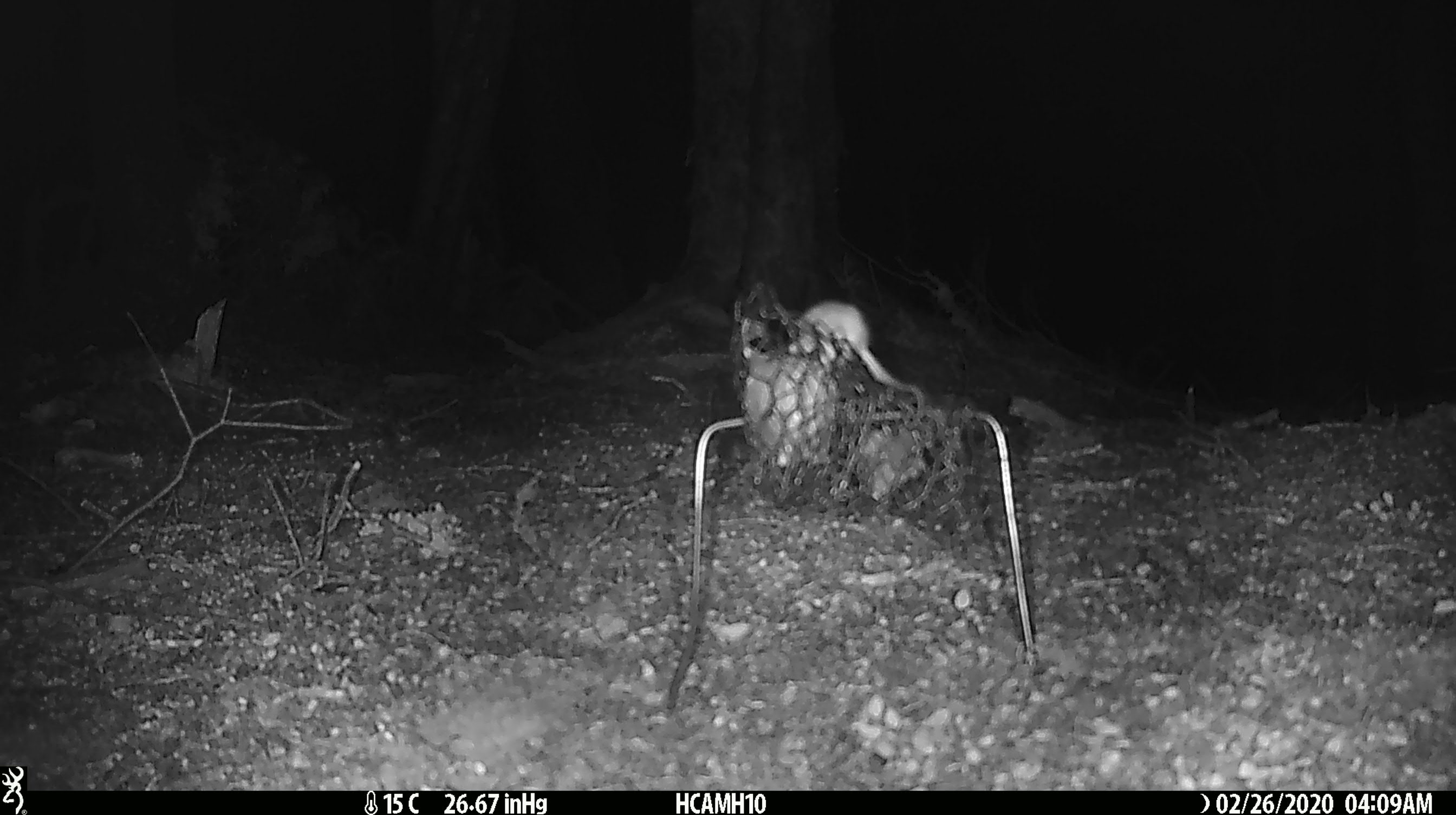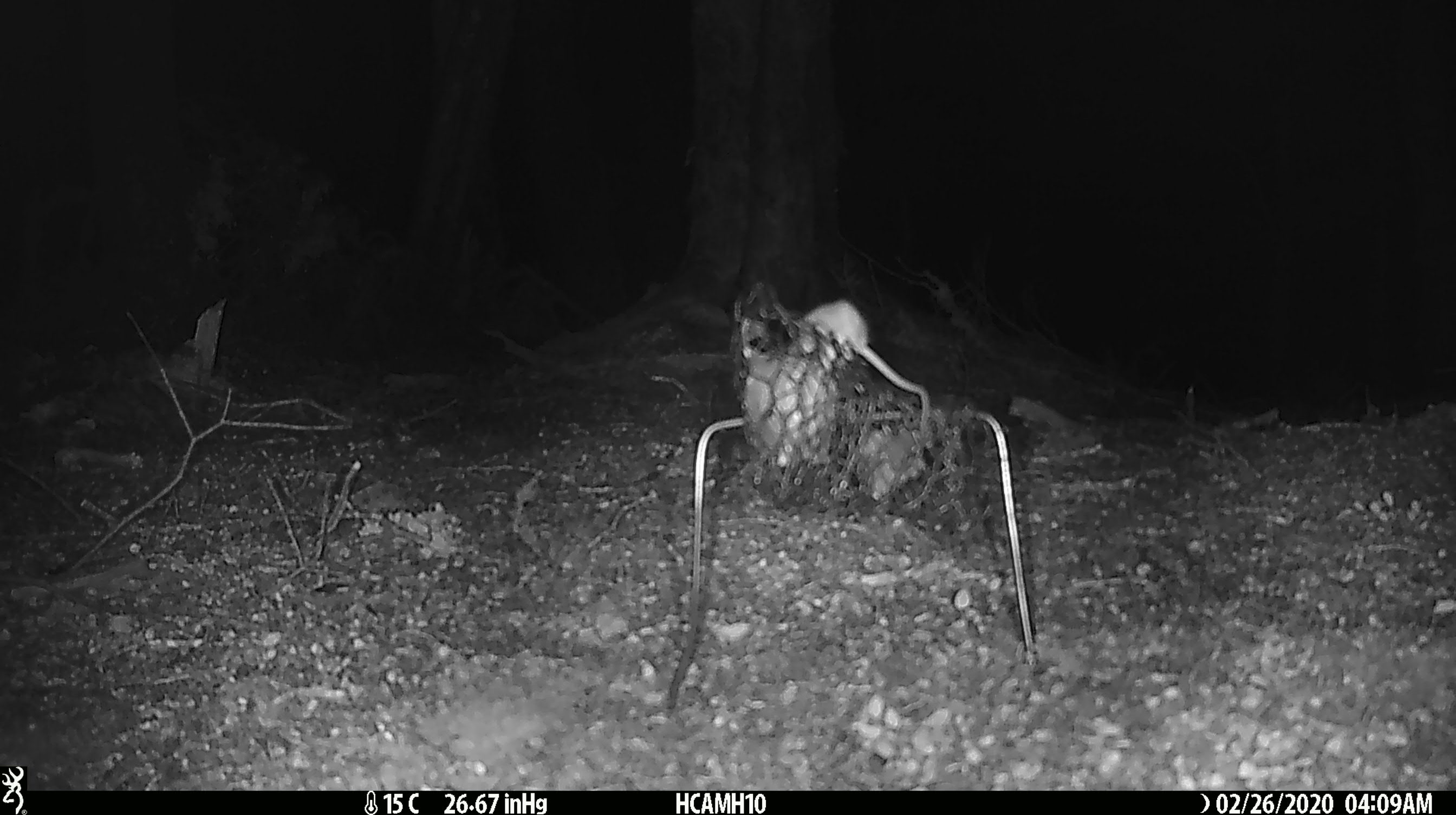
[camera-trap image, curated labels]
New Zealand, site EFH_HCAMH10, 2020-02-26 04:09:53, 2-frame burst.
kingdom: Animalia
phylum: Chordata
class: Mammalia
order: Rodentia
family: Muridae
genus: Mus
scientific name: Mus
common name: mouse